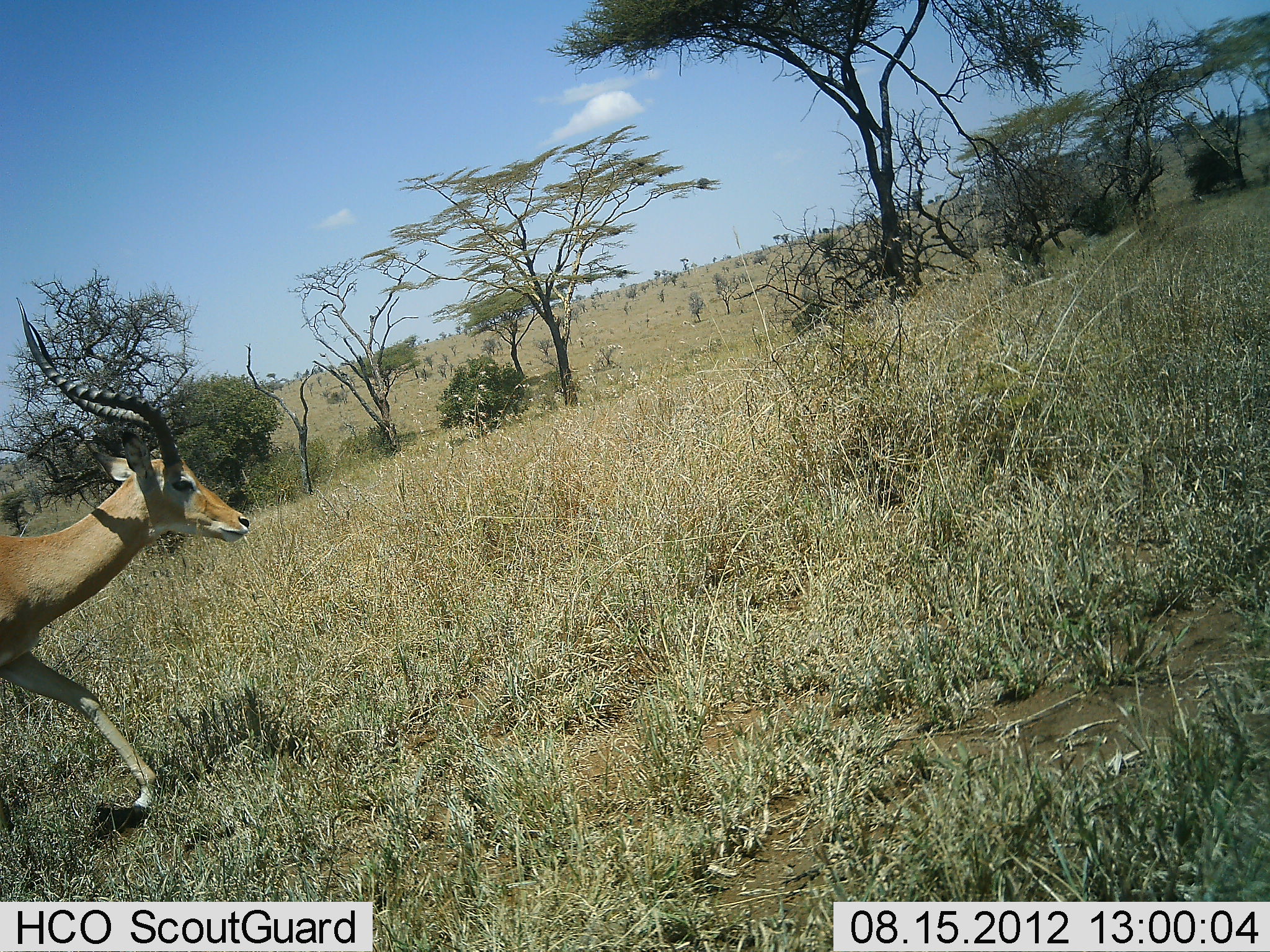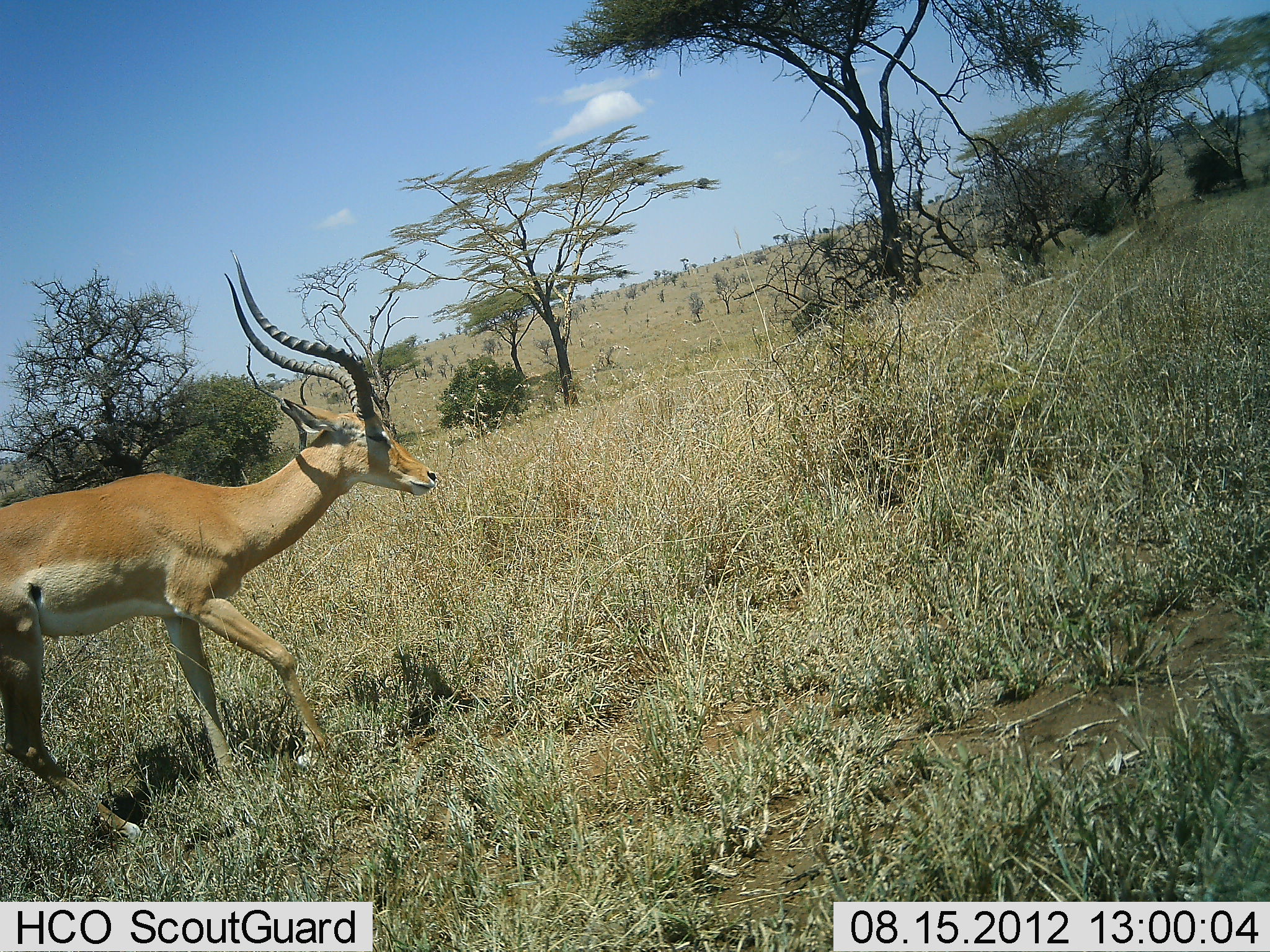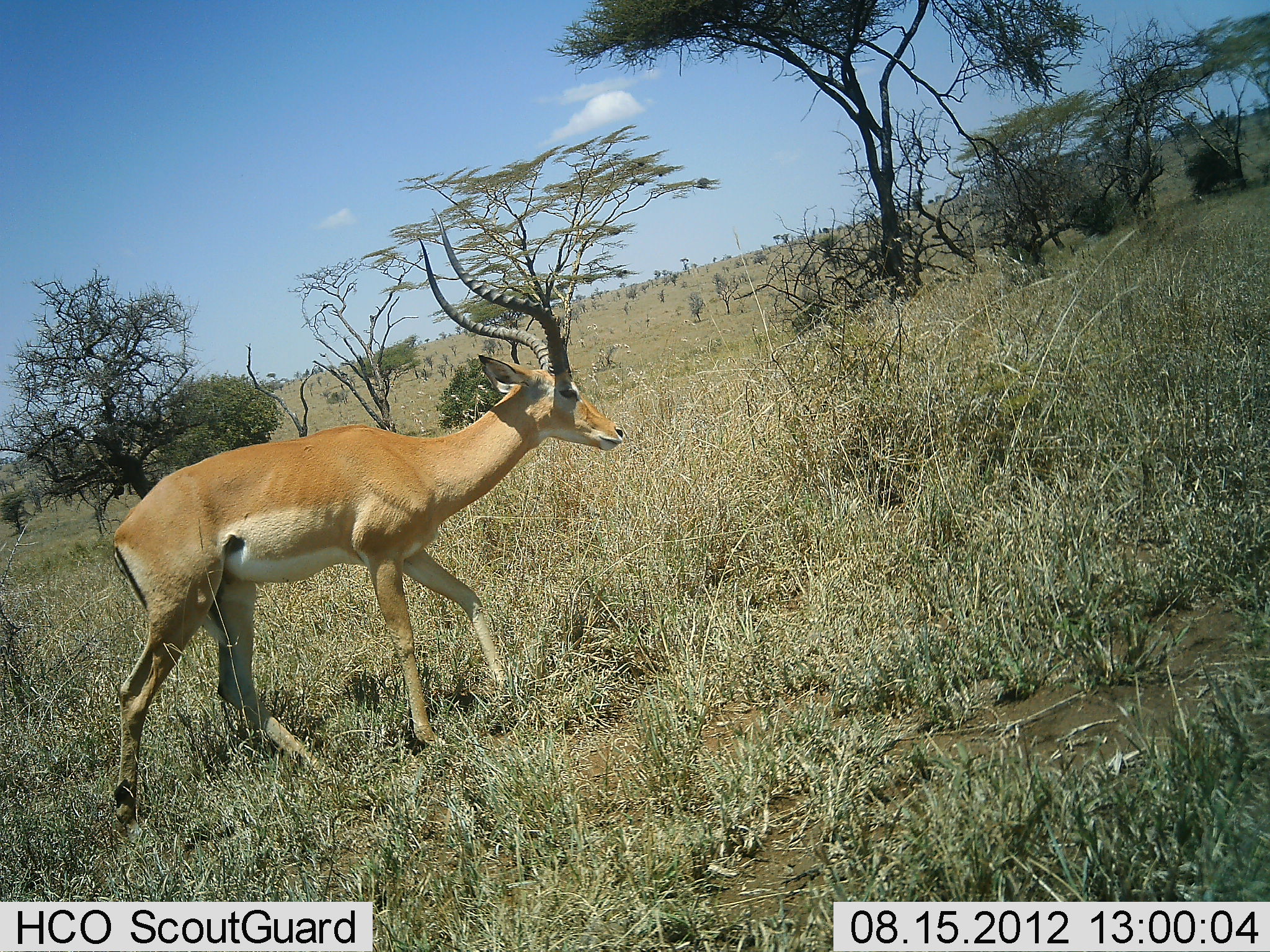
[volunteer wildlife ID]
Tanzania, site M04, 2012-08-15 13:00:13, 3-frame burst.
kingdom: Animalia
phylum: Chordata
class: Mammalia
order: Artiodactyla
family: Bovidae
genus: Aepyceros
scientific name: Aepyceros melampus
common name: impala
Impala (Aepyceros melampus), count 1. Behavior (volunteer vote fractions): standing 20%, resting 0%, moving 90%, interacting 0%. Young present (vote fraction): 0%. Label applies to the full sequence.